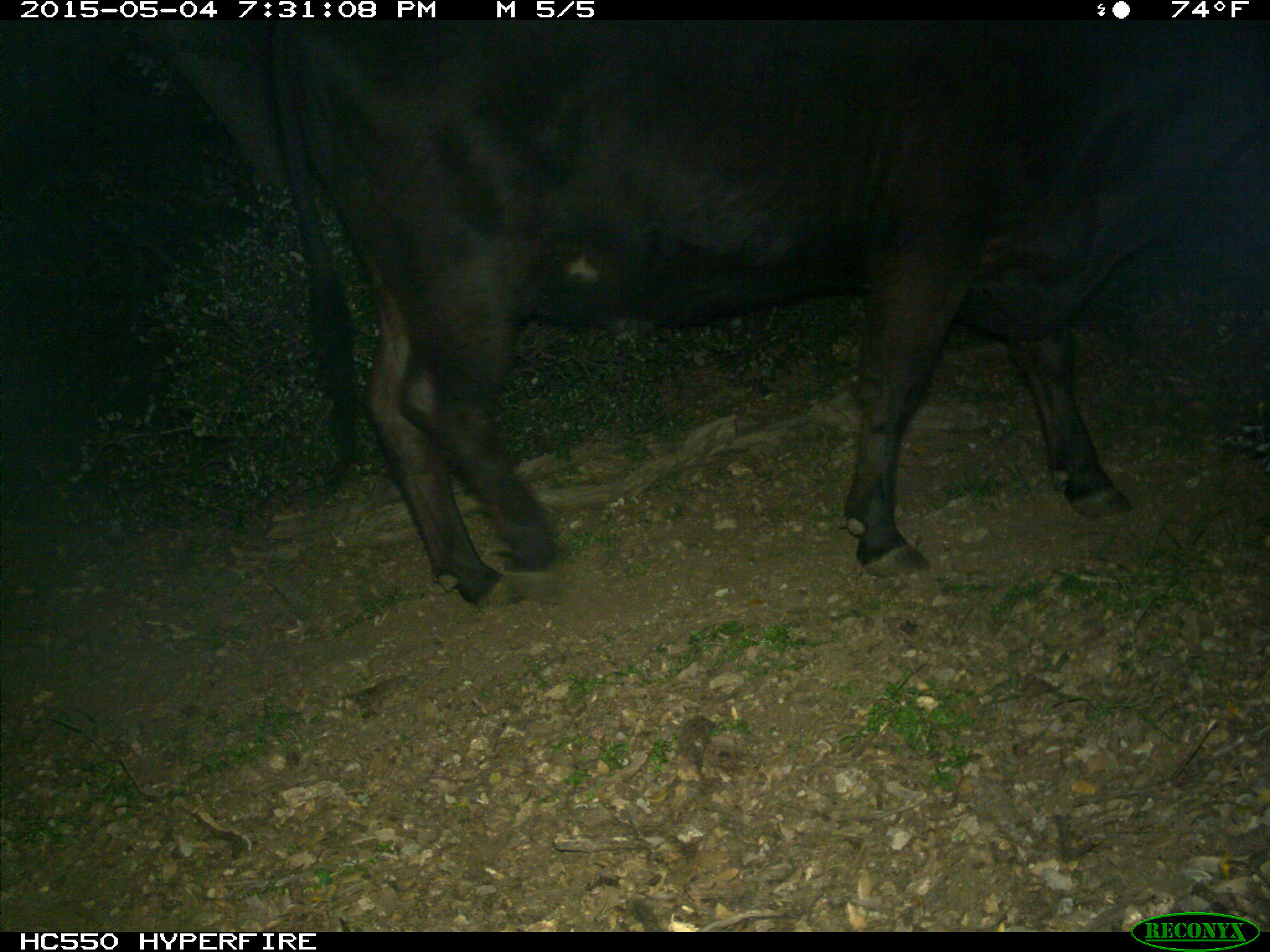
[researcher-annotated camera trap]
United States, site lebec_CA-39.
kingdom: Animalia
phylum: Chordata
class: Mammalia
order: Artiodactyla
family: Bovidae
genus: Bos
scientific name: Bos taurus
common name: domestic cow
Bos taurus (domestic cow).